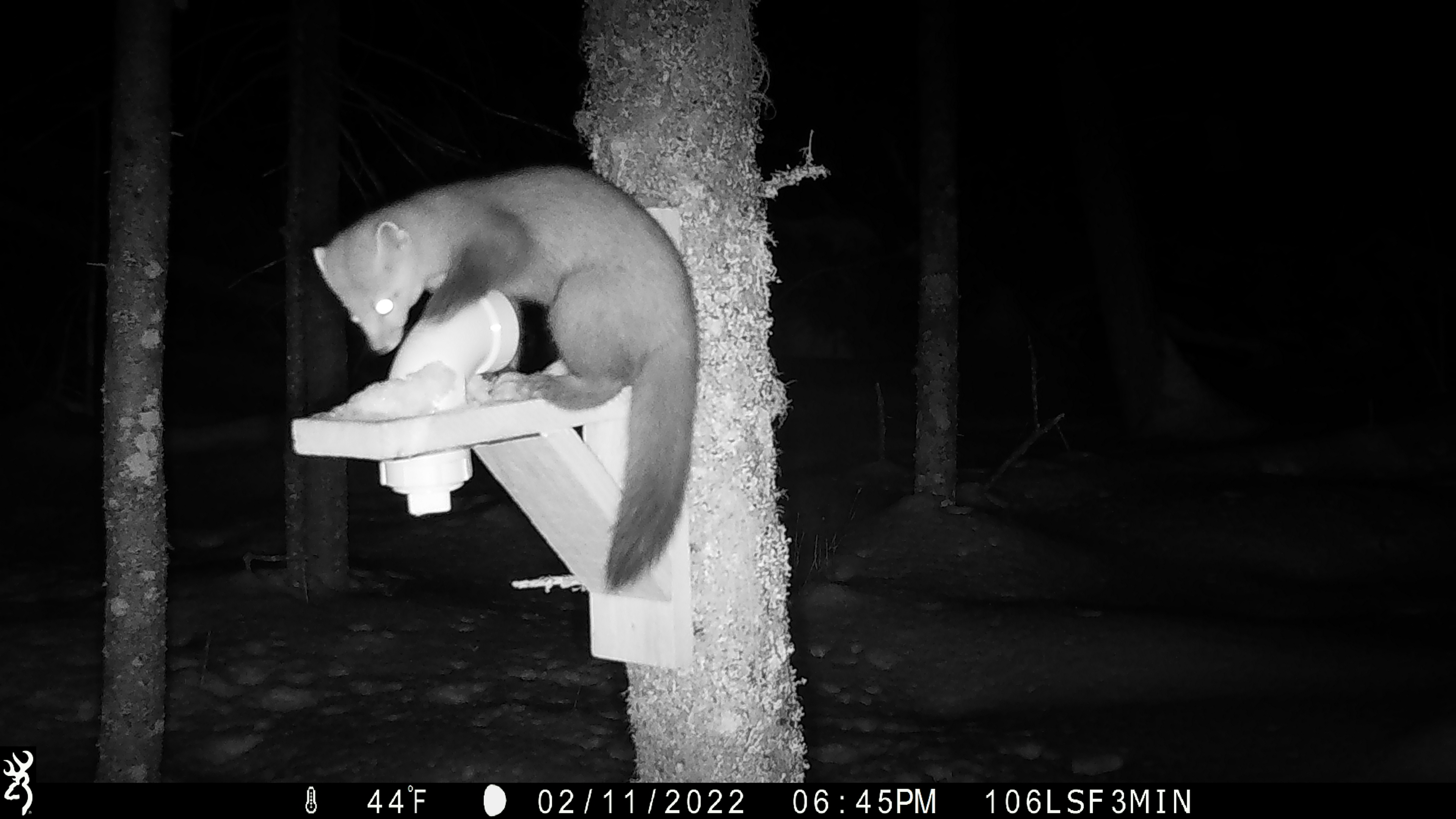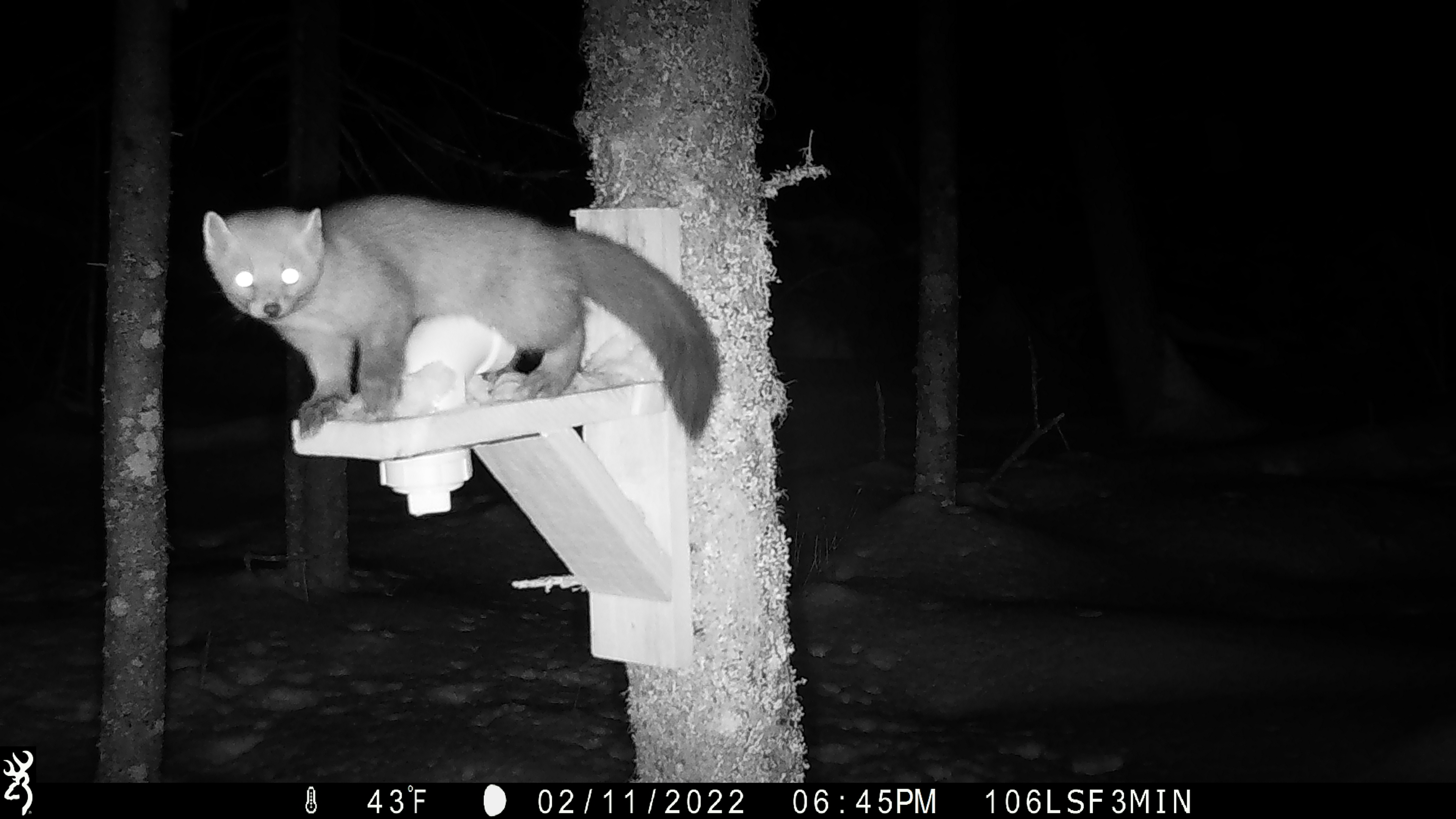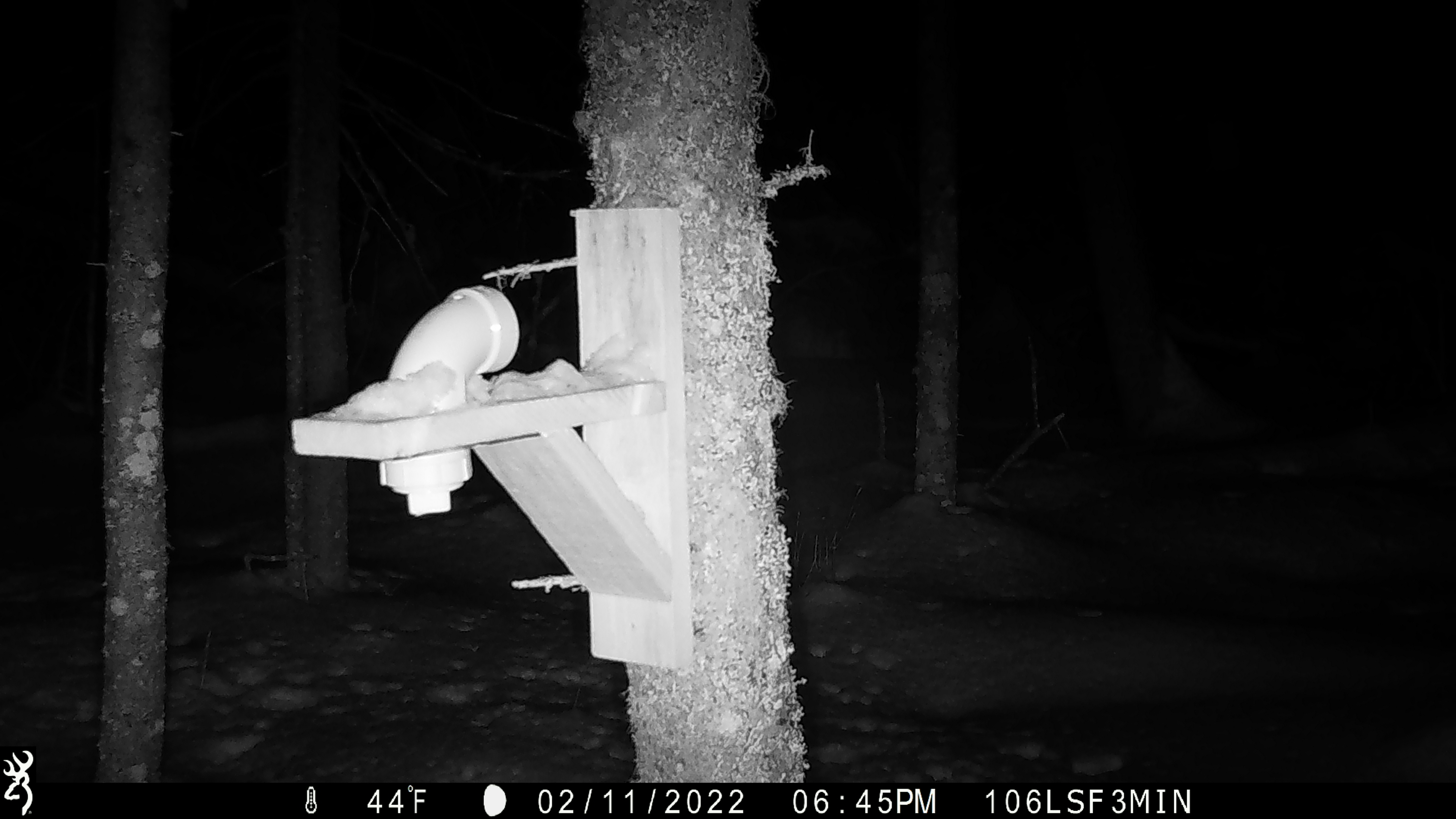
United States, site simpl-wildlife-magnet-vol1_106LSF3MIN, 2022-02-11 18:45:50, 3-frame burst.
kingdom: Animalia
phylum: Chordata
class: Mammalia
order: Carnivora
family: Mustelidae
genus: Martes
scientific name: Martes americana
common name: american marten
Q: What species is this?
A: American marten (Martes americana).